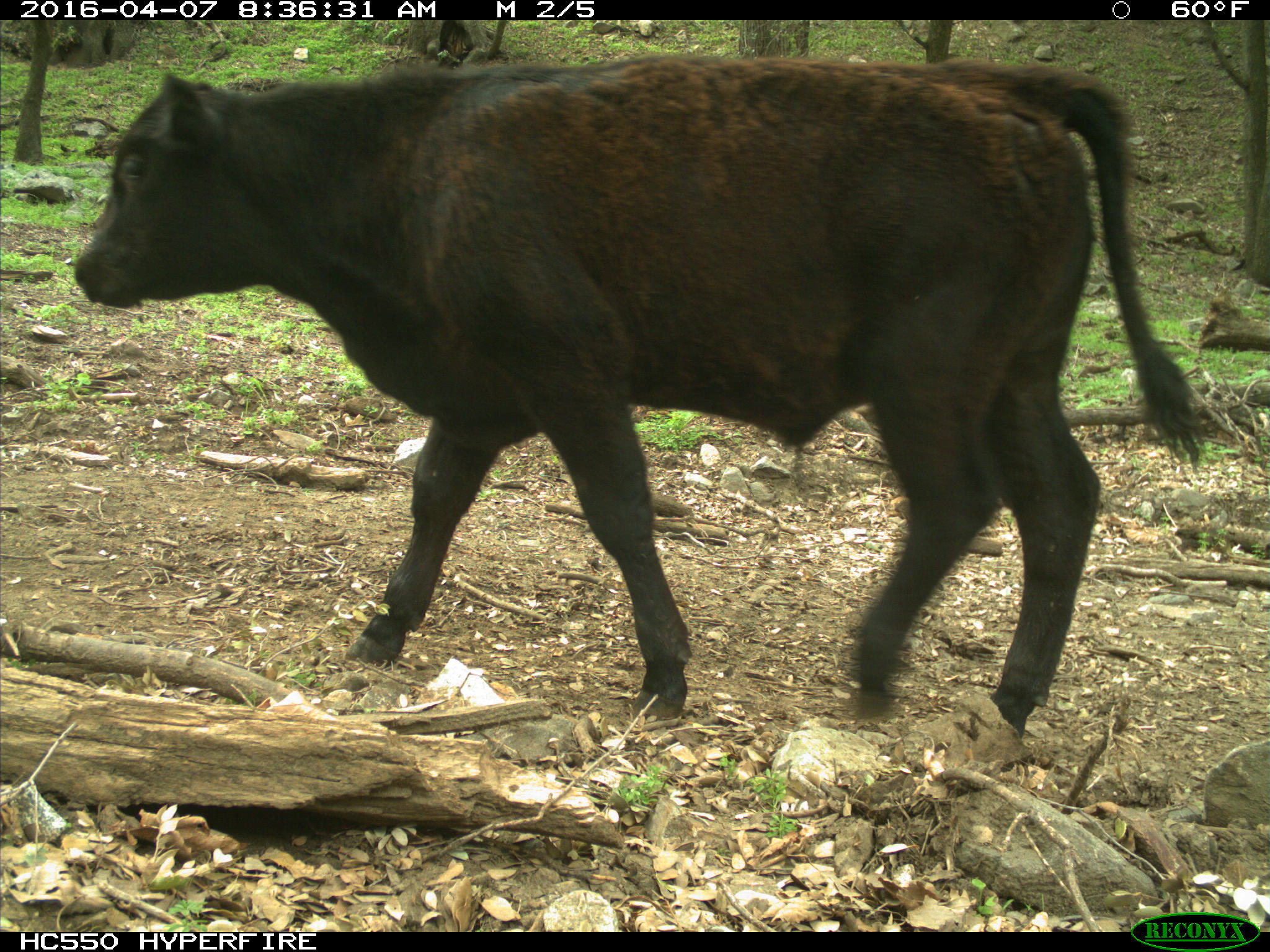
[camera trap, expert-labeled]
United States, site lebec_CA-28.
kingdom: Animalia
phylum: Chordata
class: Mammalia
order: Artiodactyla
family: Bovidae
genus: Bos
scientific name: Bos taurus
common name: domestic cow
Bos taurus (domestic cow).